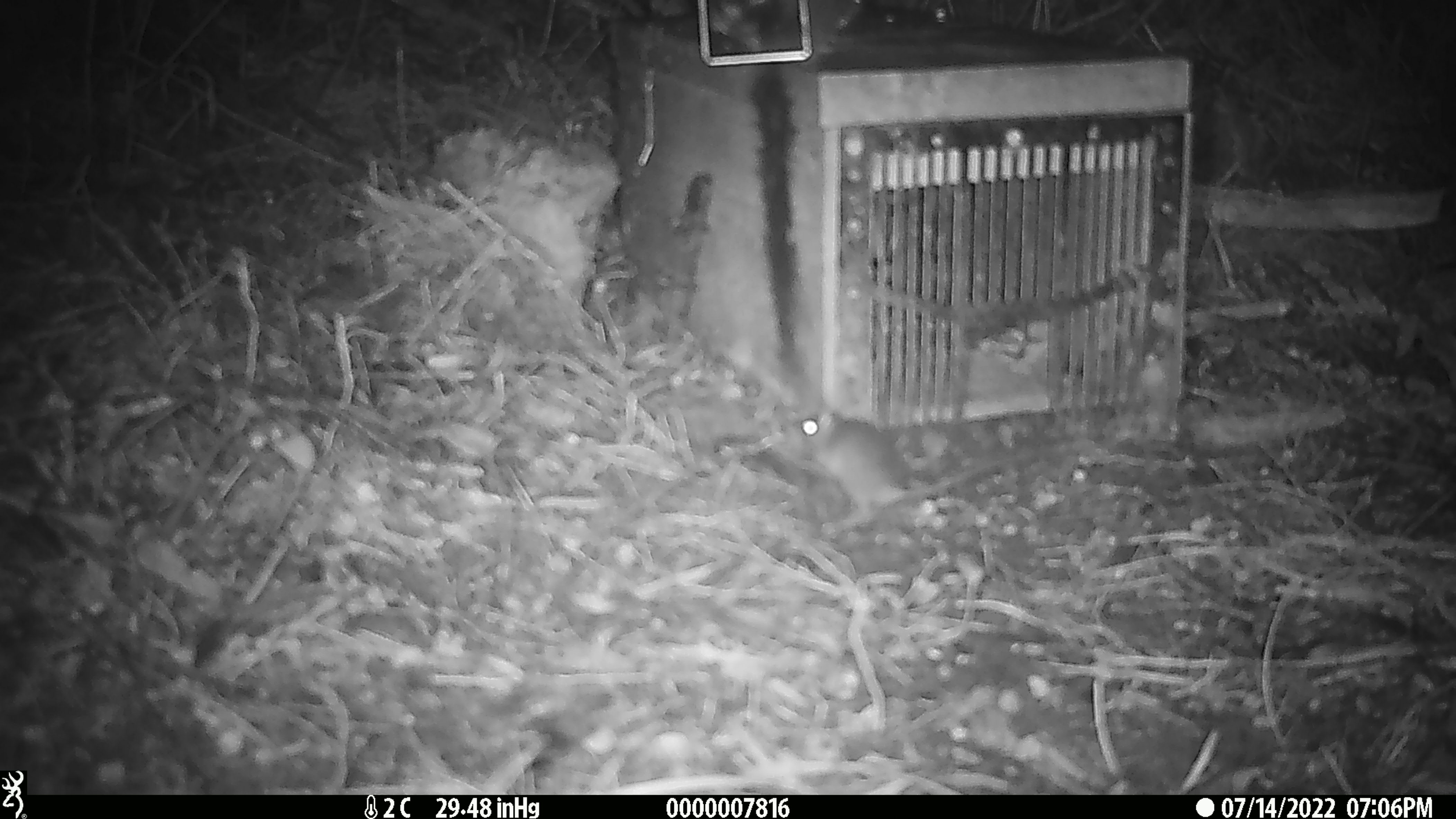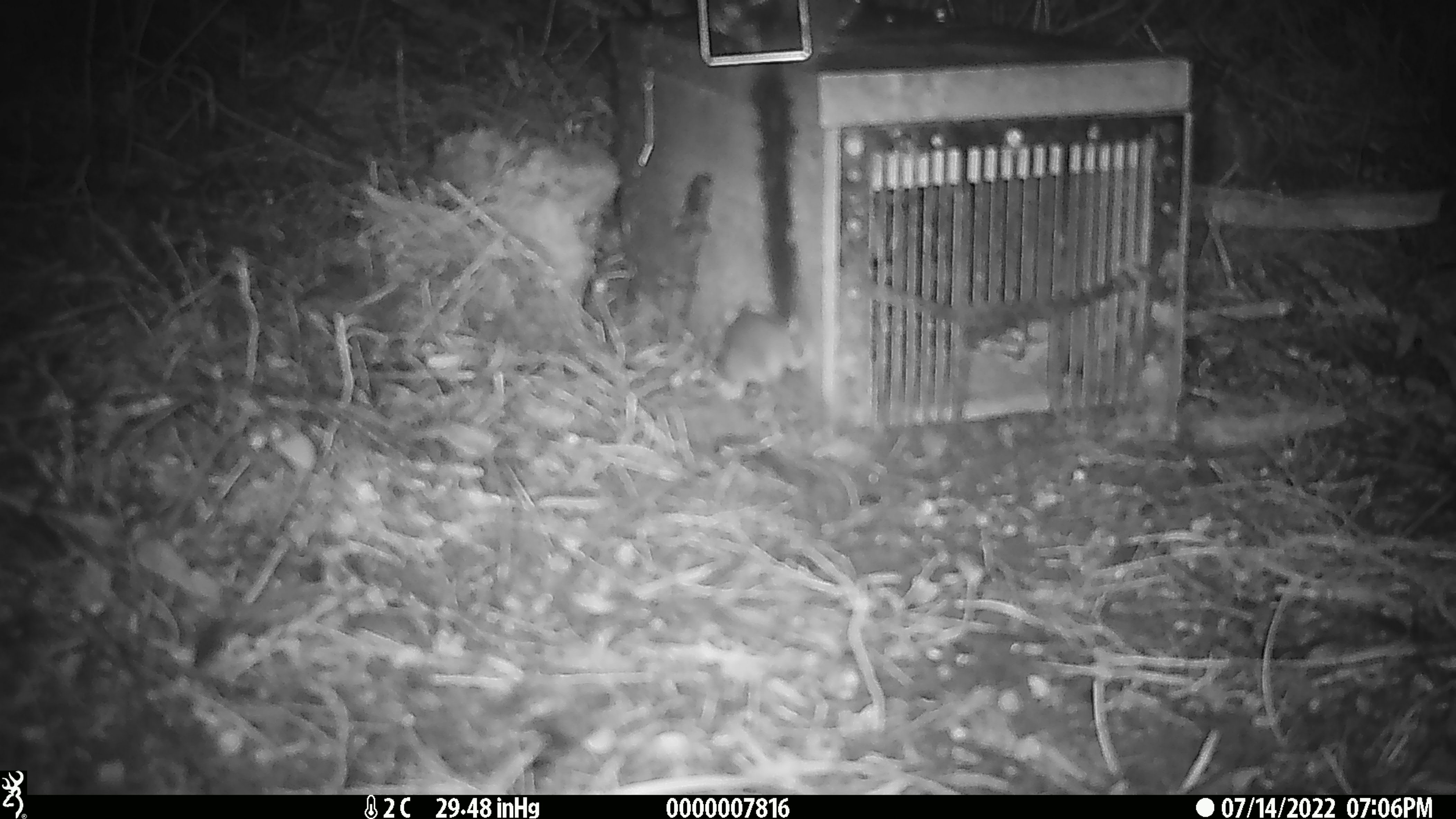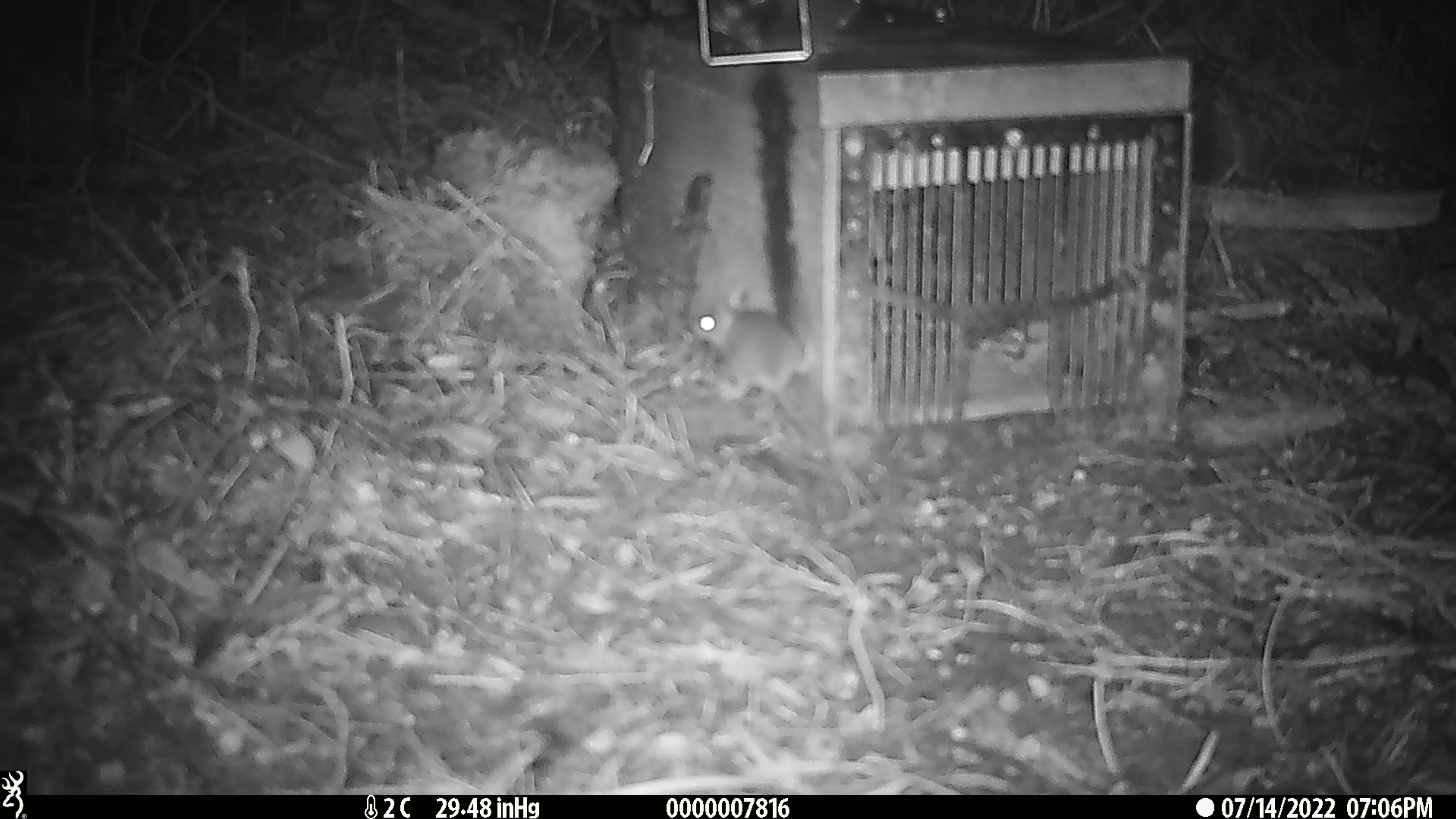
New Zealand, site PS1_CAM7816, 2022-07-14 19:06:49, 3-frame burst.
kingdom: Animalia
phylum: Chordata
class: Mammalia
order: Rodentia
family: Muridae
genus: Mus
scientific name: Mus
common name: mouse